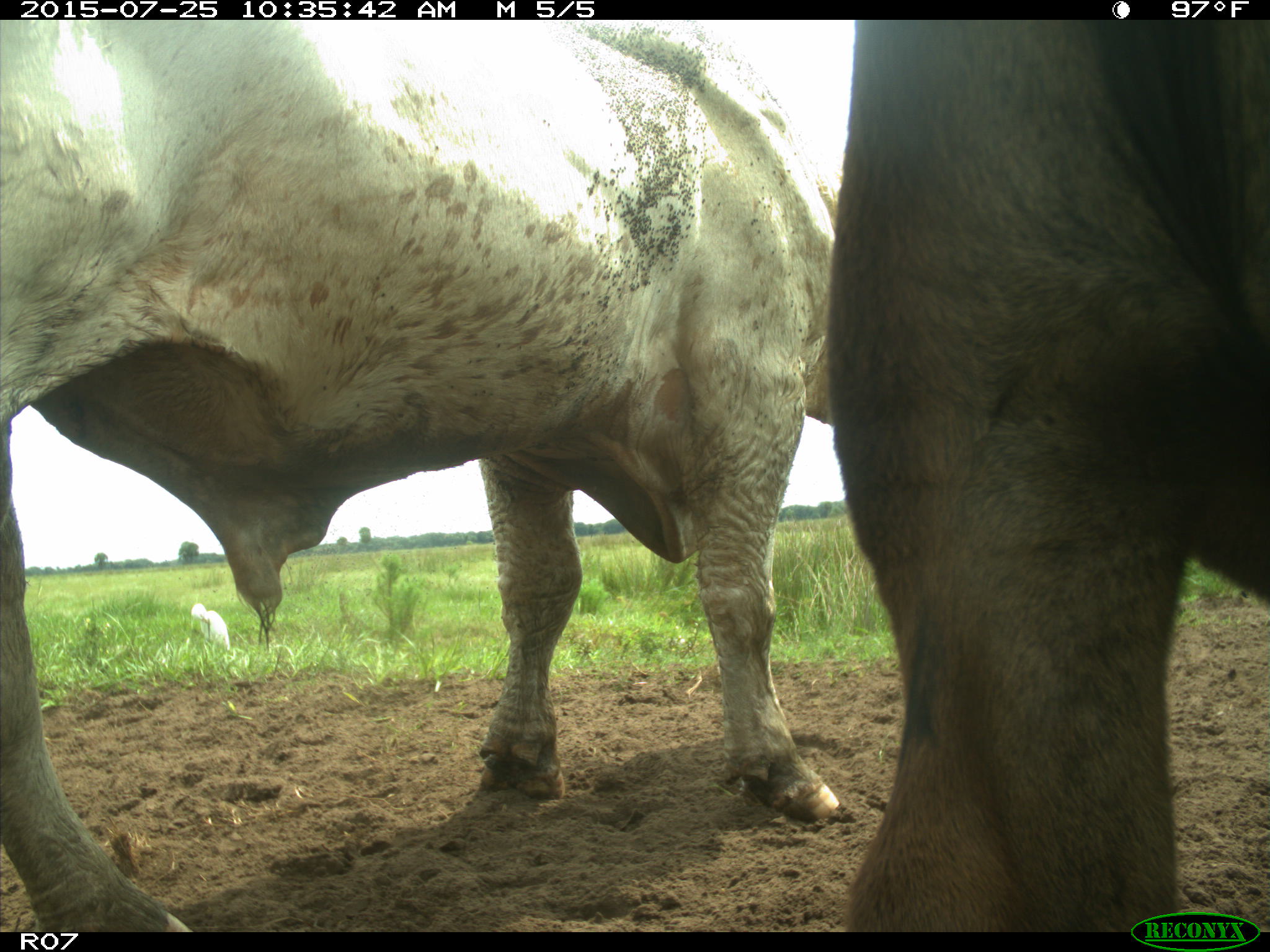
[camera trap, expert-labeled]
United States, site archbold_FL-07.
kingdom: Animalia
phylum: Chordata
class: Mammalia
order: Artiodactyla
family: Bovidae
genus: Bos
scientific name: Bos taurus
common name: domestic cow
Bos taurus (domestic cow).